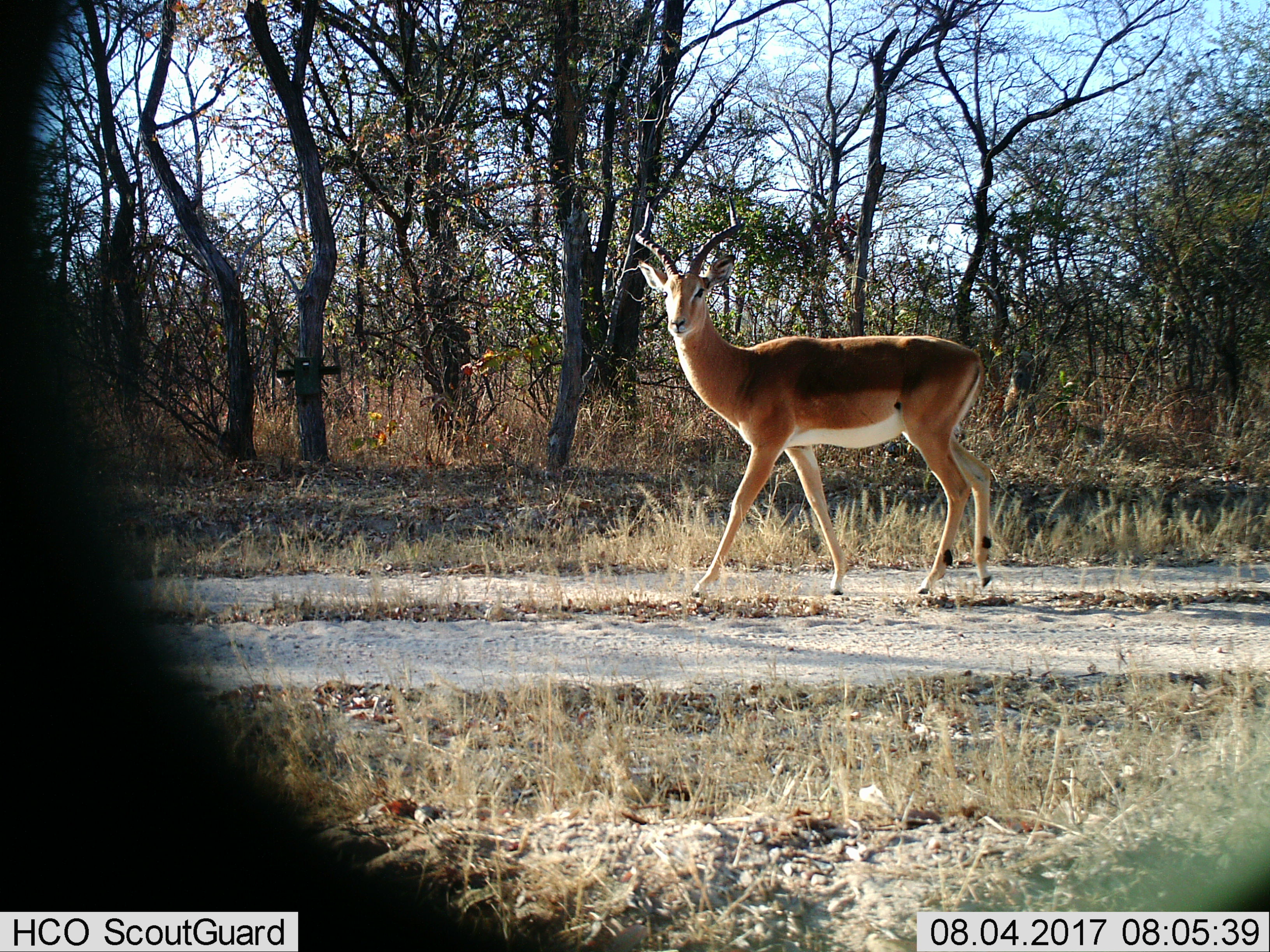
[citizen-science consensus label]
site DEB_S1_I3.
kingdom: Animalia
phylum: Chordata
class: Mammalia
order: Artiodactyla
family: Bovidae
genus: Aepyceros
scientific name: Aepyceros melampus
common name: impala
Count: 1.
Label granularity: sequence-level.